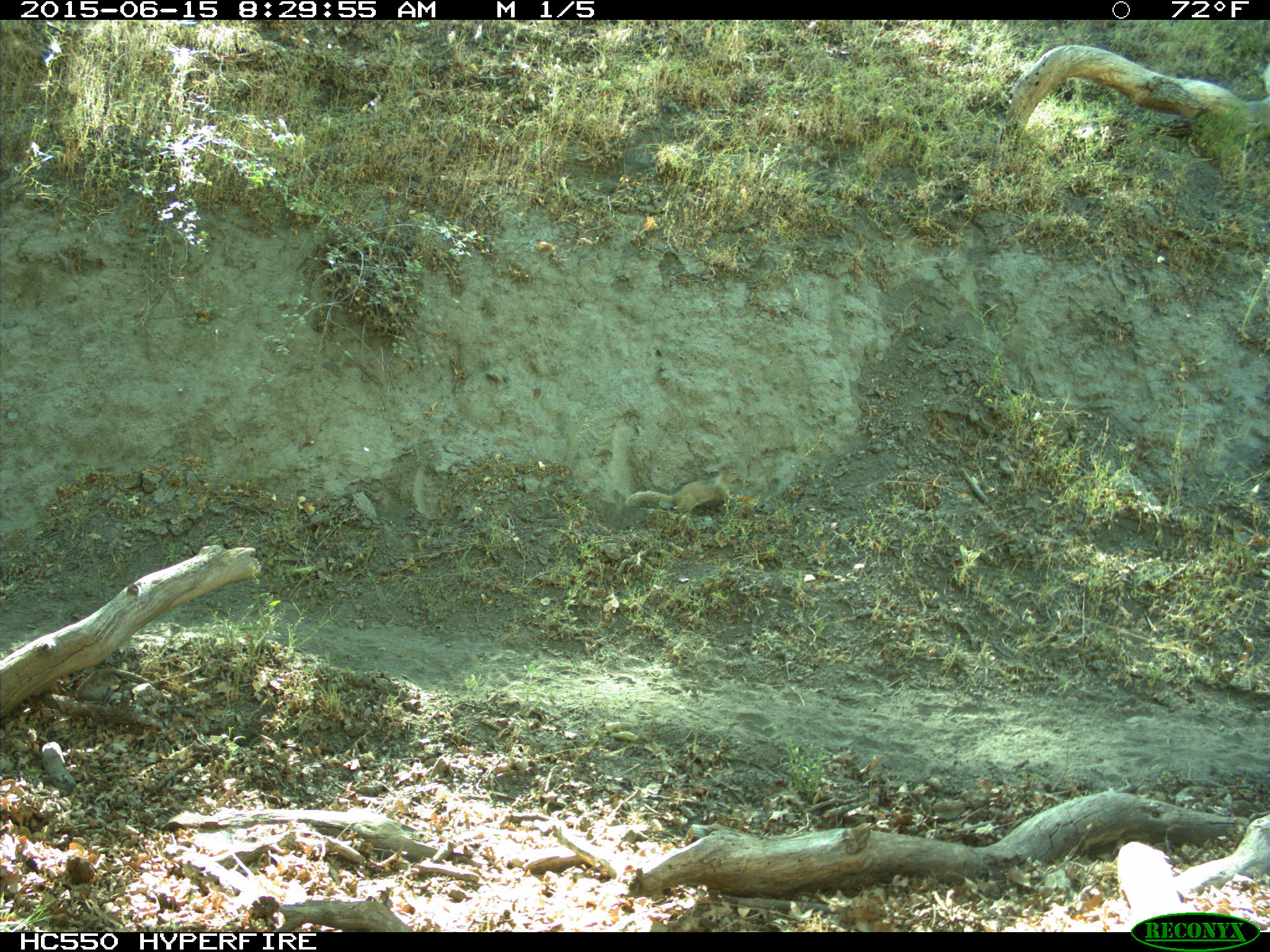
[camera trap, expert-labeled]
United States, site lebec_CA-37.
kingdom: Animalia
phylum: Chordata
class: Mammalia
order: Rodentia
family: Sciuridae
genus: Otospermophilus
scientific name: Otospermophilus beecheyi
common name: california ground squirrel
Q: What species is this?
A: Otospermophilus beecheyi (california ground squirrel).